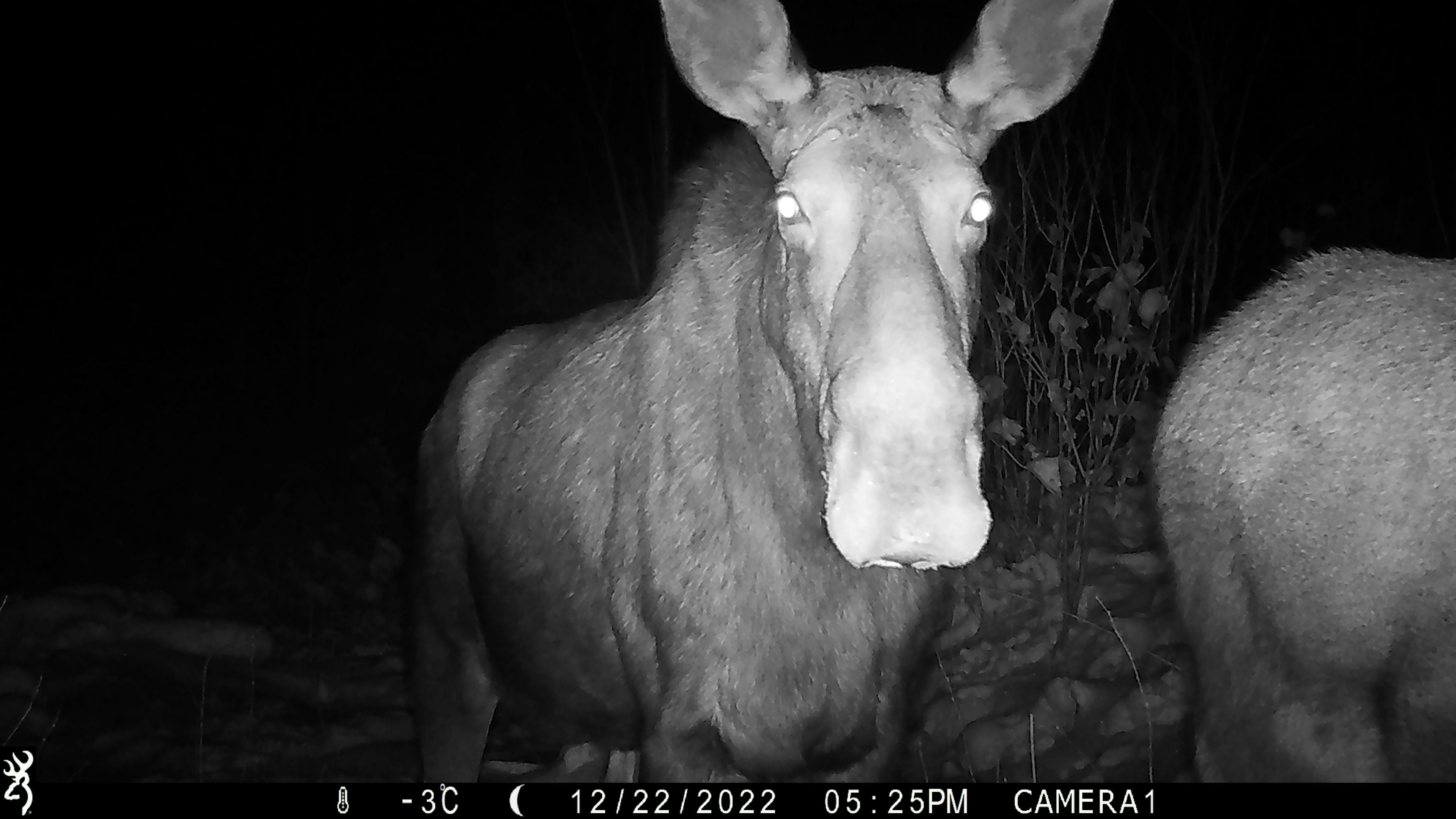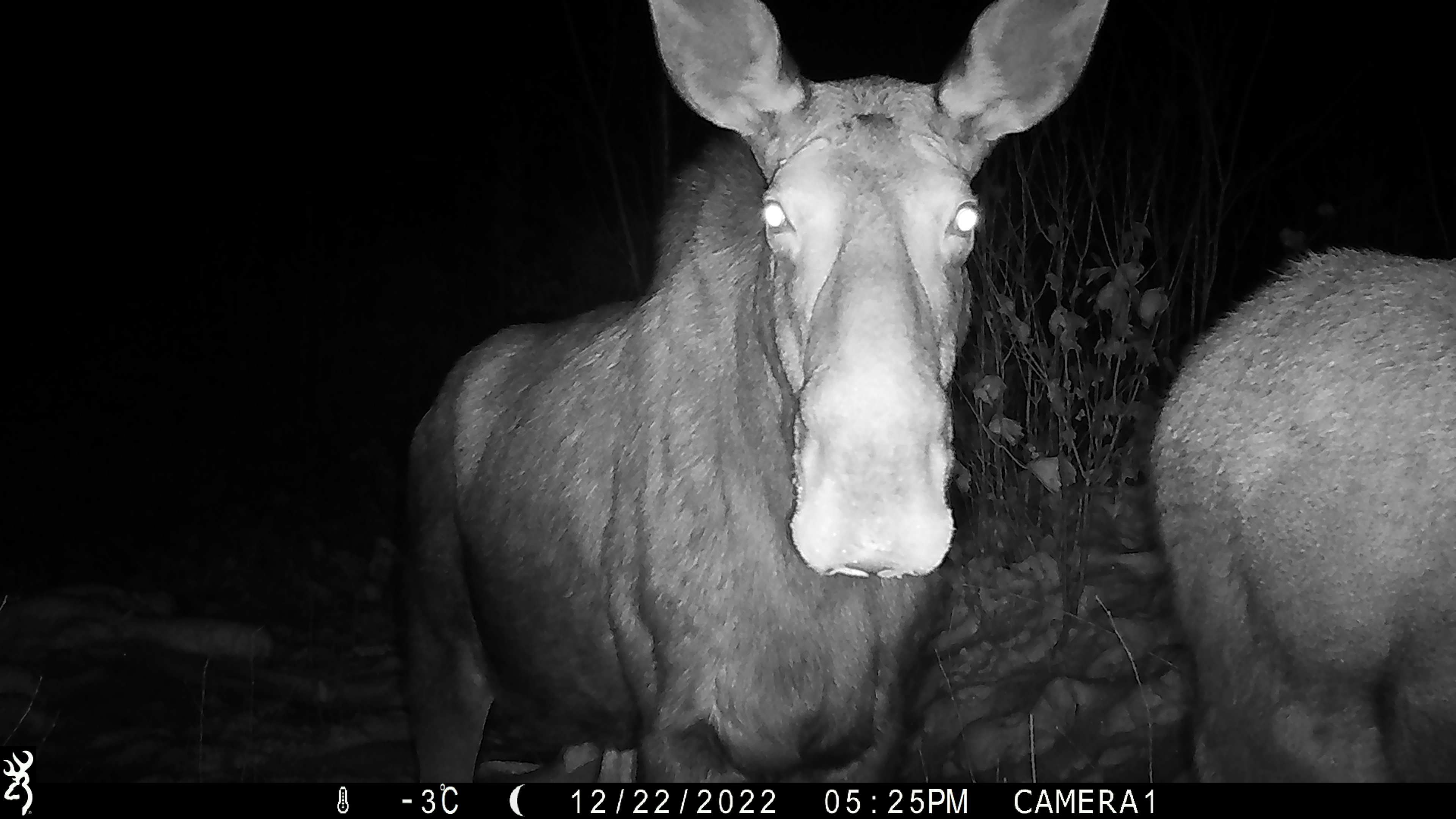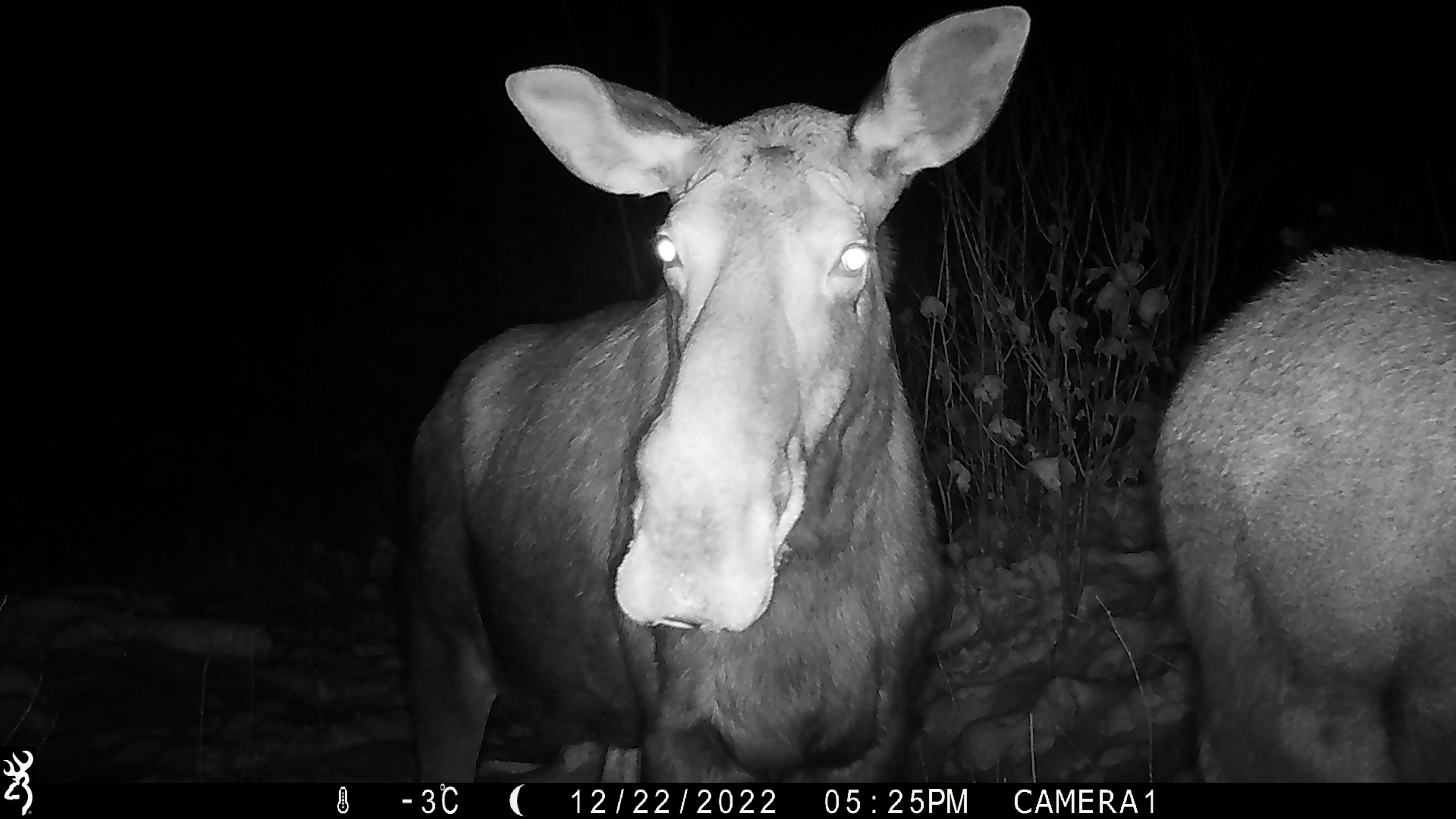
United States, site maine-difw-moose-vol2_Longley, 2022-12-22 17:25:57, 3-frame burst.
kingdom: Animalia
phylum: Chordata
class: Mammalia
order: Artiodactyla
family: Cervidae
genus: Alces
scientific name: Alces alces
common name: moose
Moose (Alces alces).